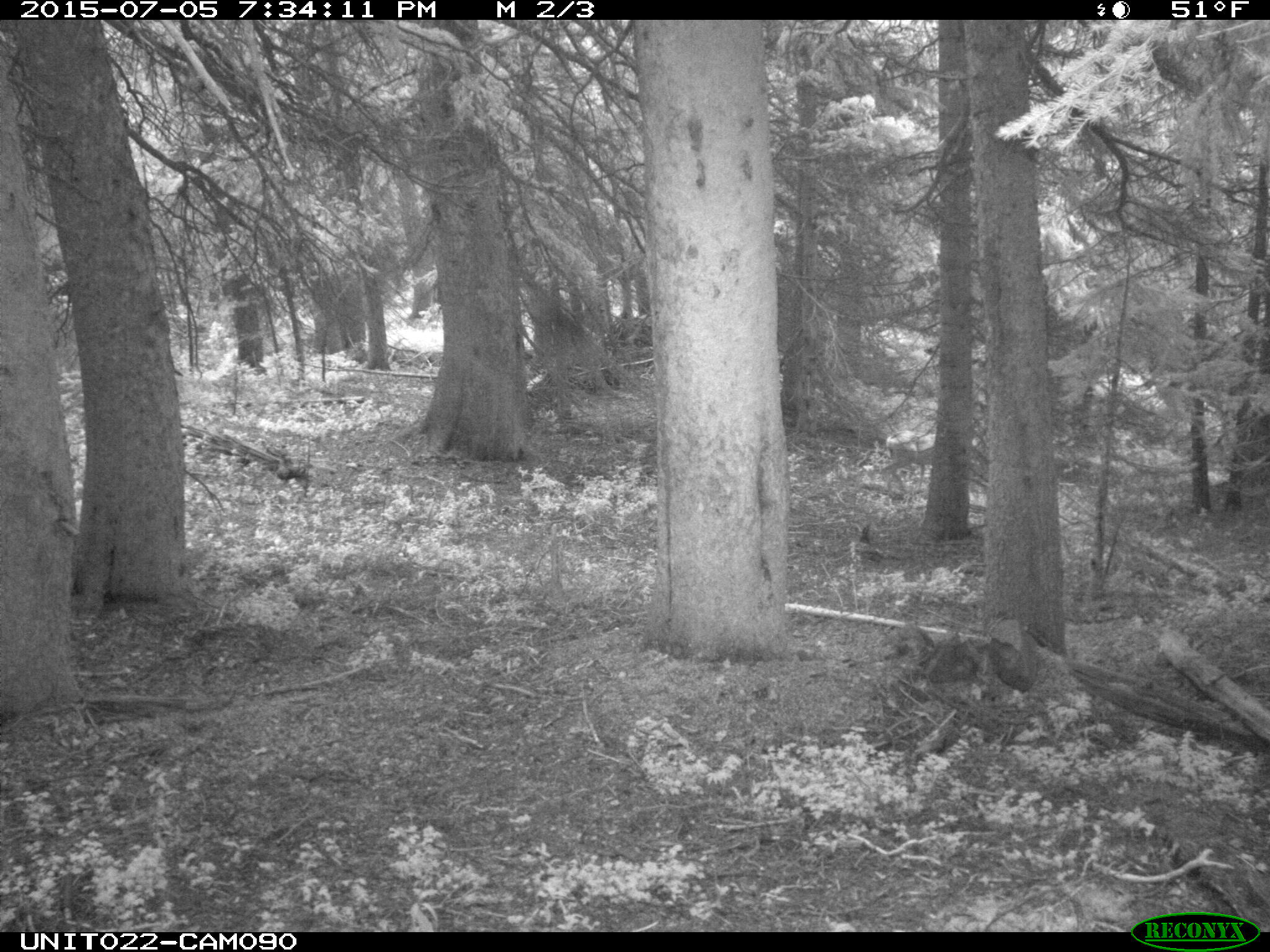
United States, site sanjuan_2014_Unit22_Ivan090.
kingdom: Animalia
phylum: Chordata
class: Mammalia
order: Artiodactyla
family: Cervidae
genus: Odocoileus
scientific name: Odocoileus hemionus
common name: mule deer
Odocoileus hemionus (mule deer).